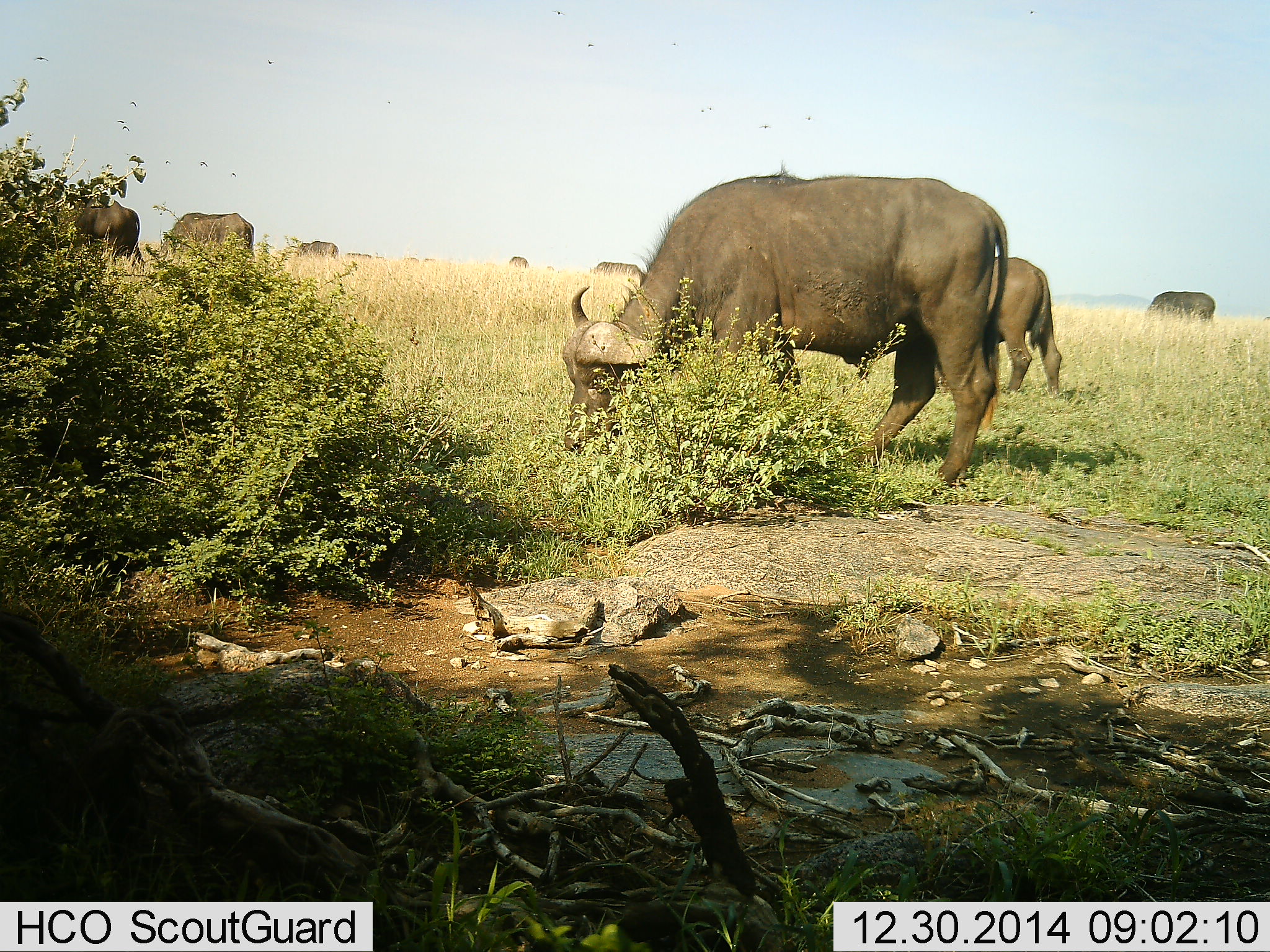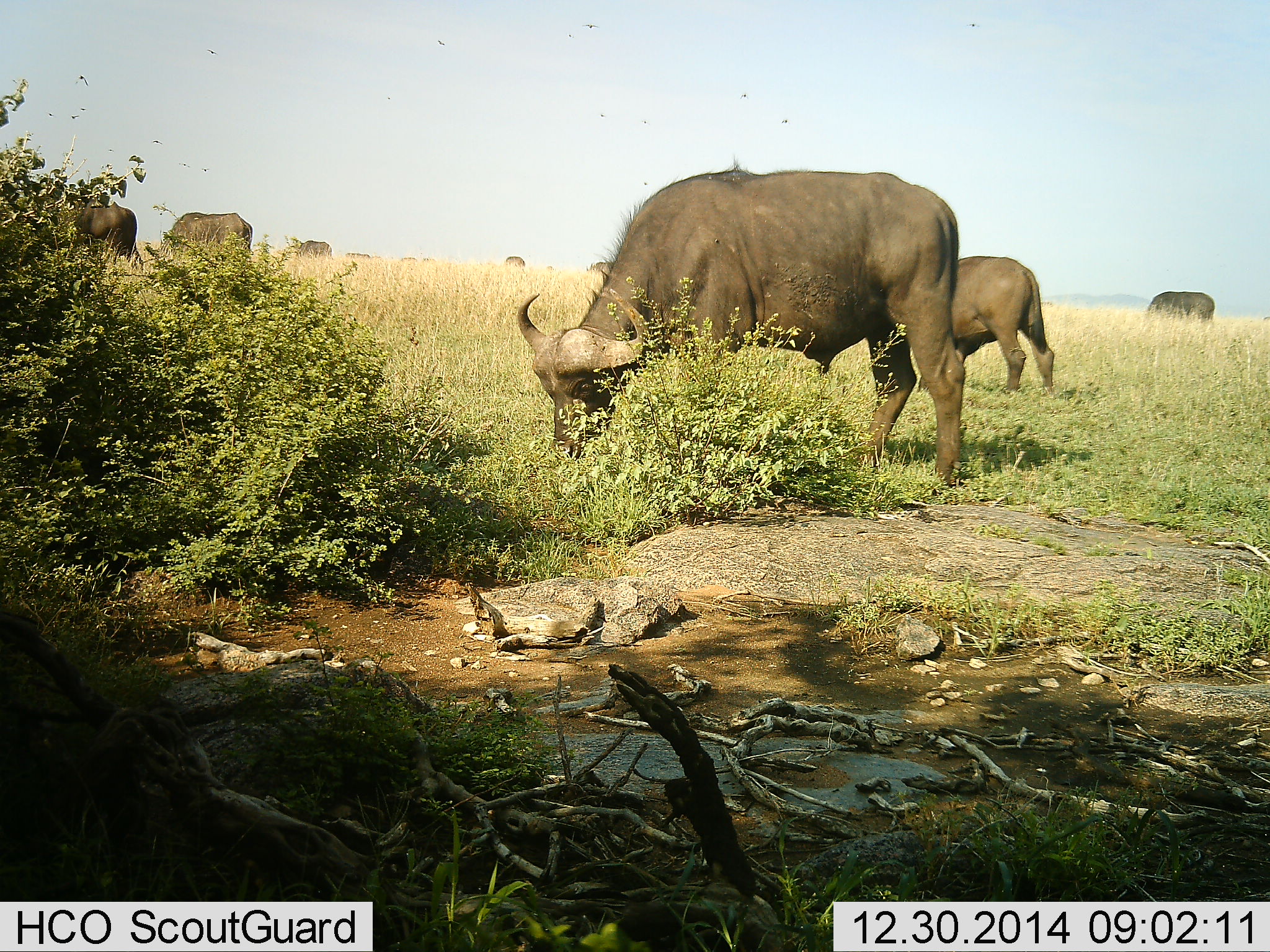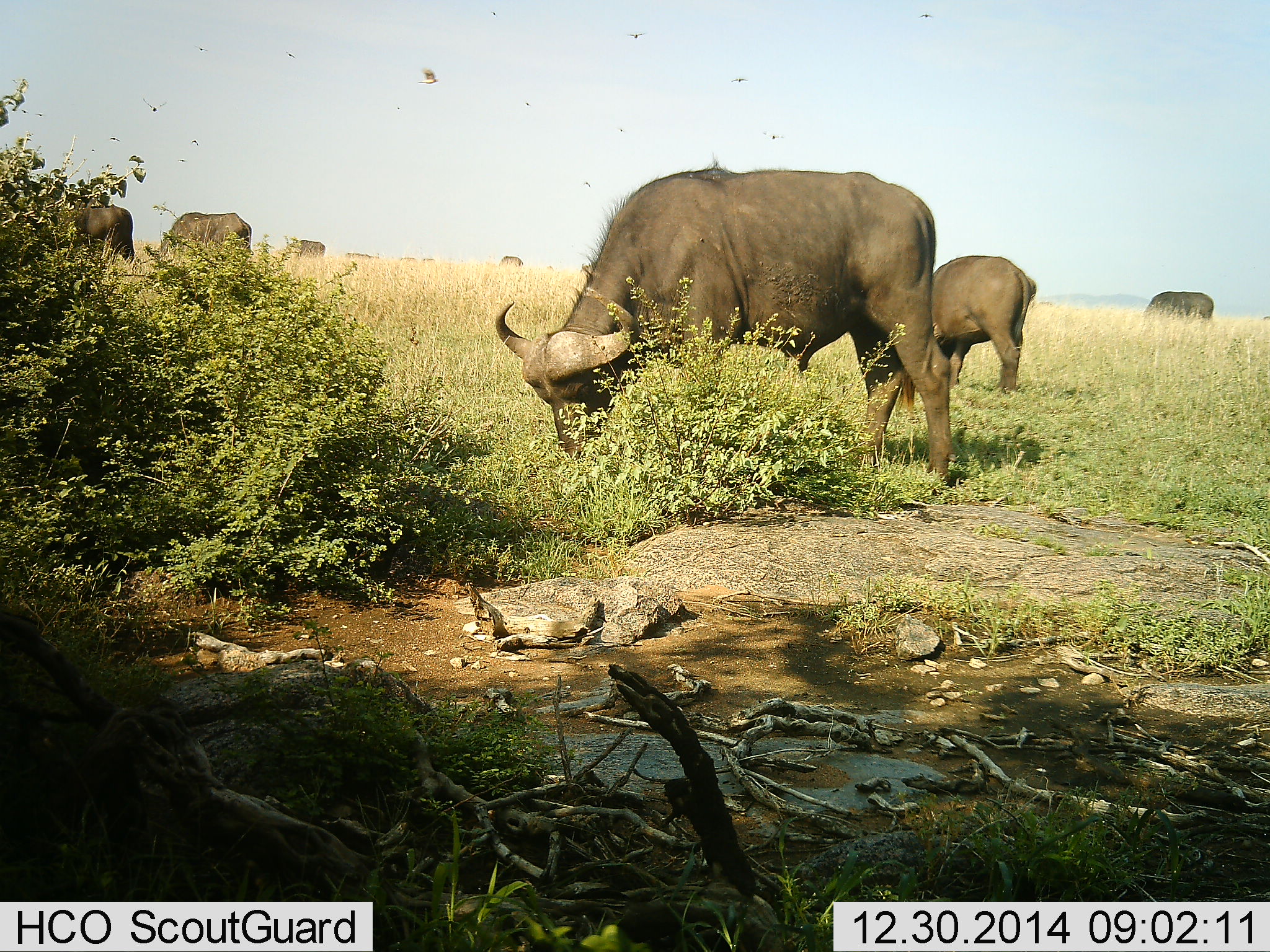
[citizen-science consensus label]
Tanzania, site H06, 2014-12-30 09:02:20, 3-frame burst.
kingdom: Animalia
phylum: Chordata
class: Mammalia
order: Artiodactyla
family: Bovidae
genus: Syncerus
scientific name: Syncerus caffer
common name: cape buffalo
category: buffalo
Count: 8.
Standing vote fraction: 17%.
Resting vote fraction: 0%.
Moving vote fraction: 42%.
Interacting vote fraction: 0%.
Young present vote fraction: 0%.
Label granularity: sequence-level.